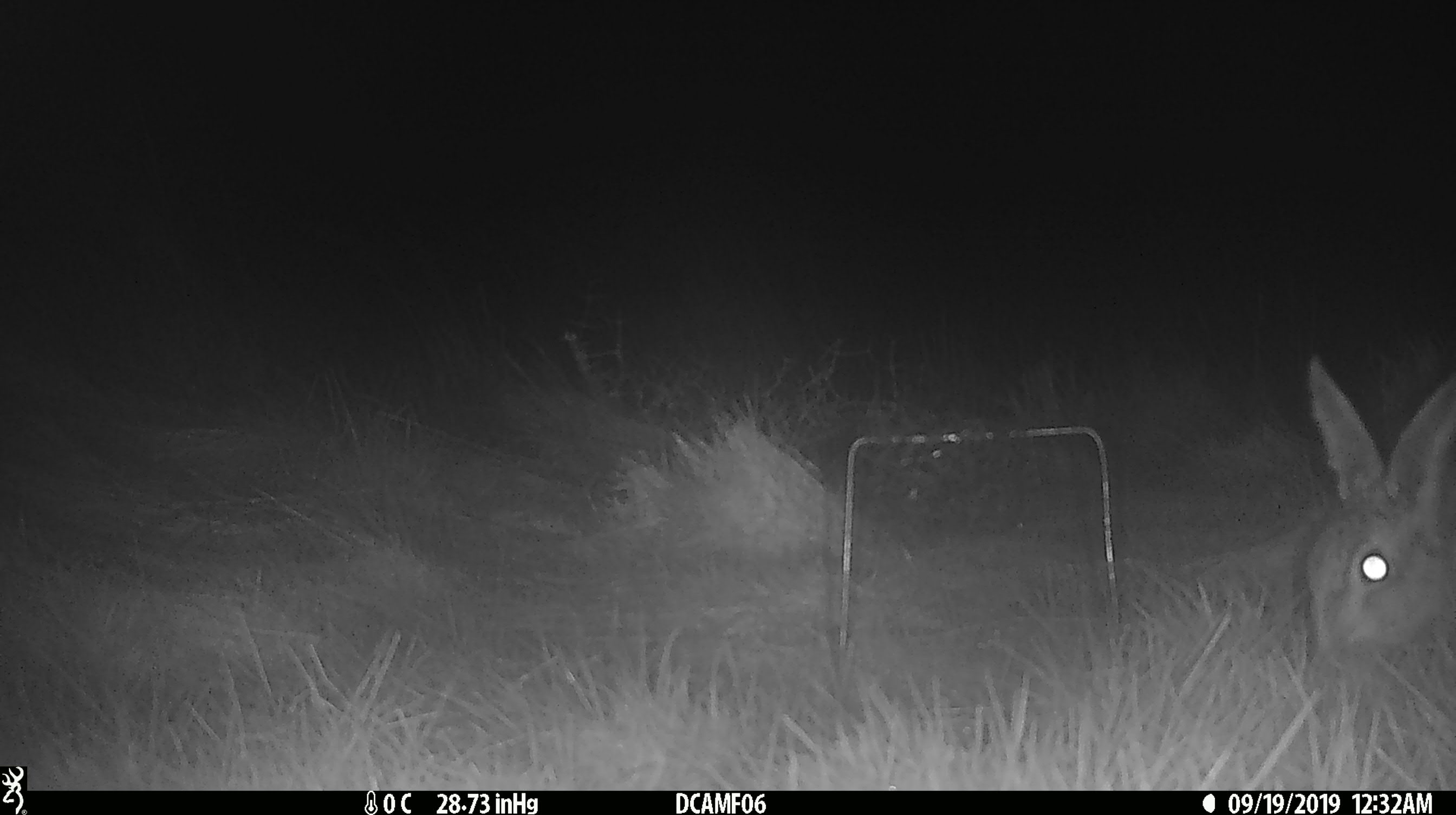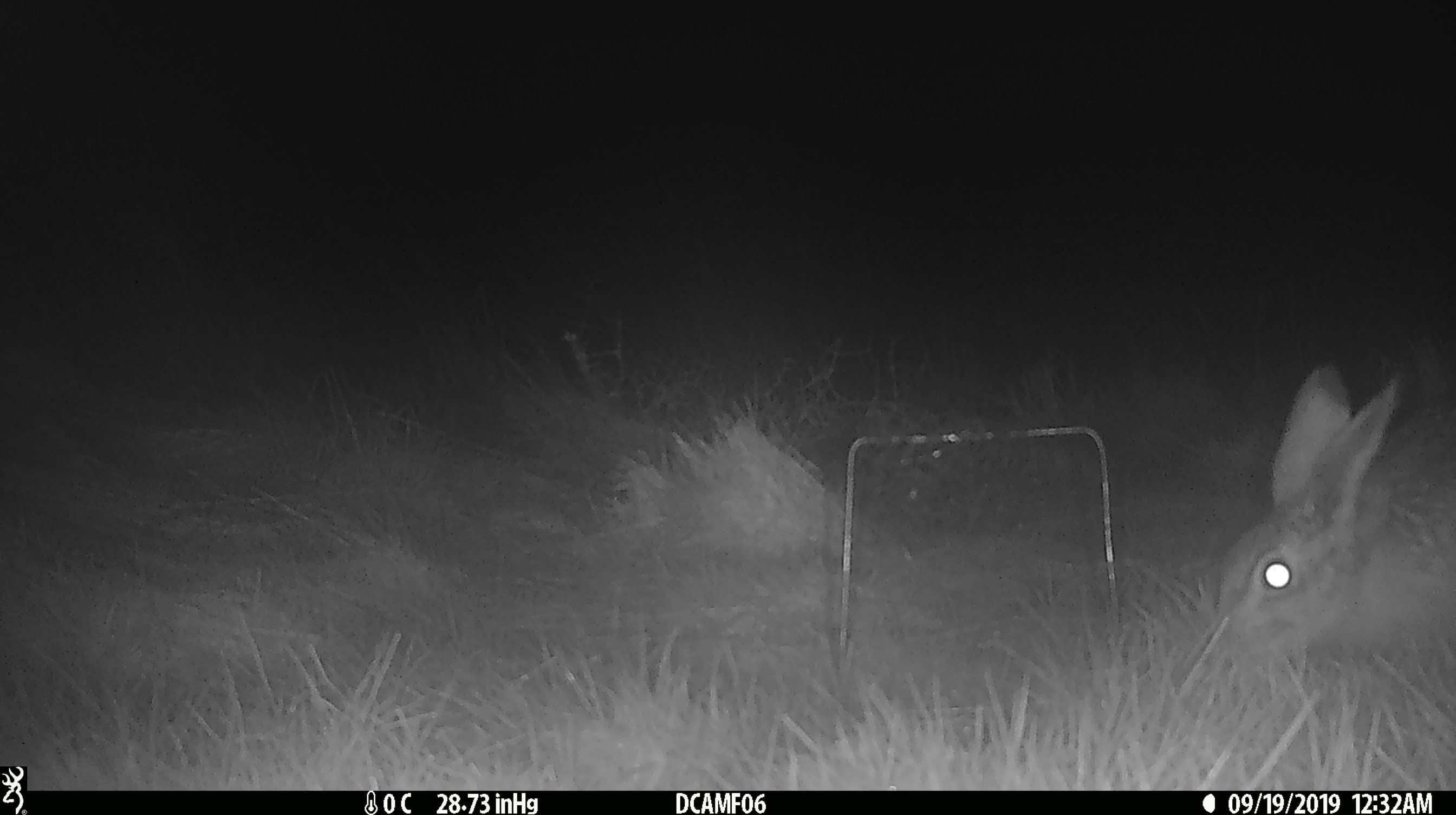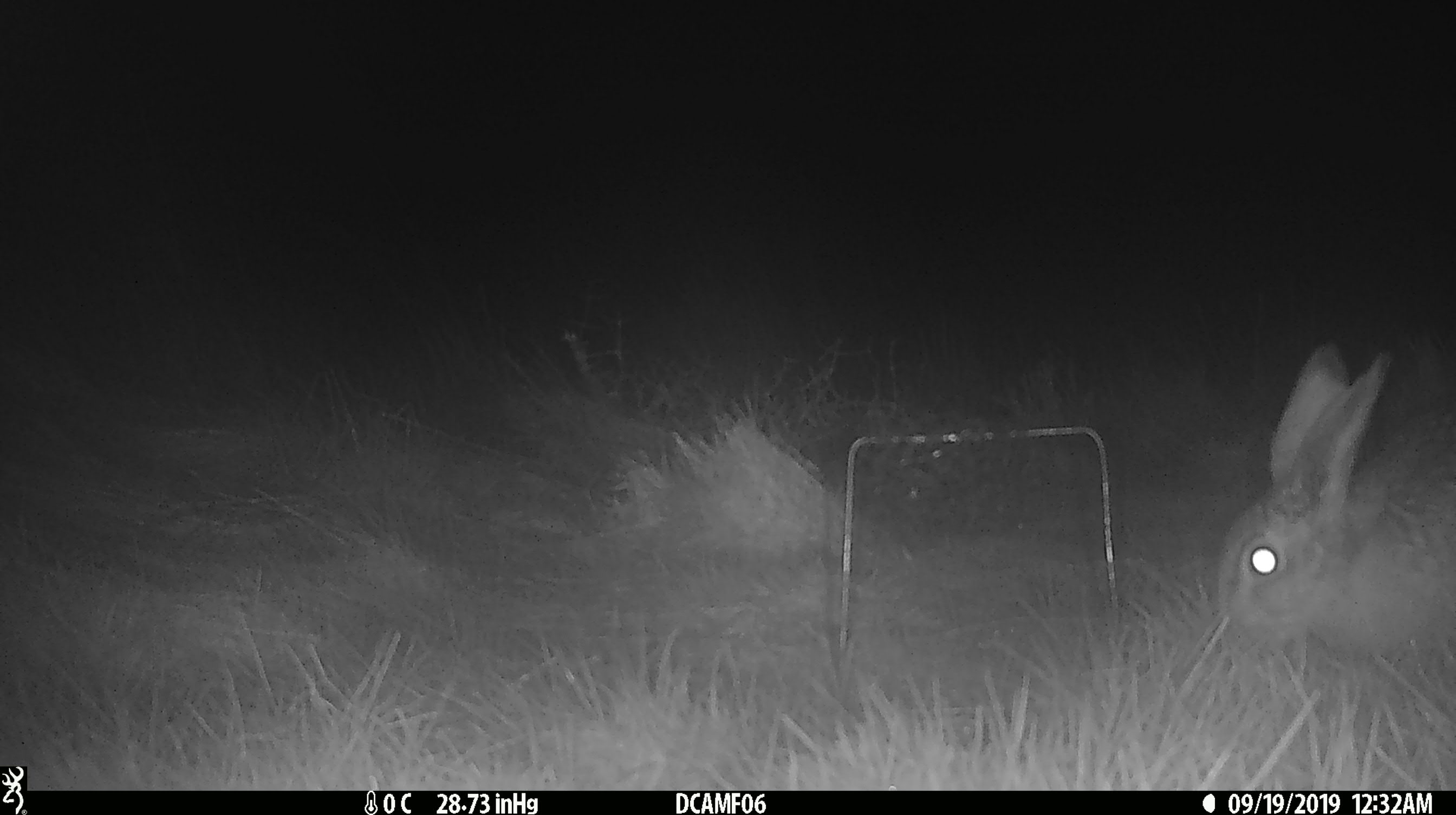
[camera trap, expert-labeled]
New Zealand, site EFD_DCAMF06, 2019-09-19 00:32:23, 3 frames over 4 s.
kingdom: Animalia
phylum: Chordata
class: Mammalia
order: Lagomorpha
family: Leporidae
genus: Lepus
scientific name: Lepus europaeus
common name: brown hare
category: hare